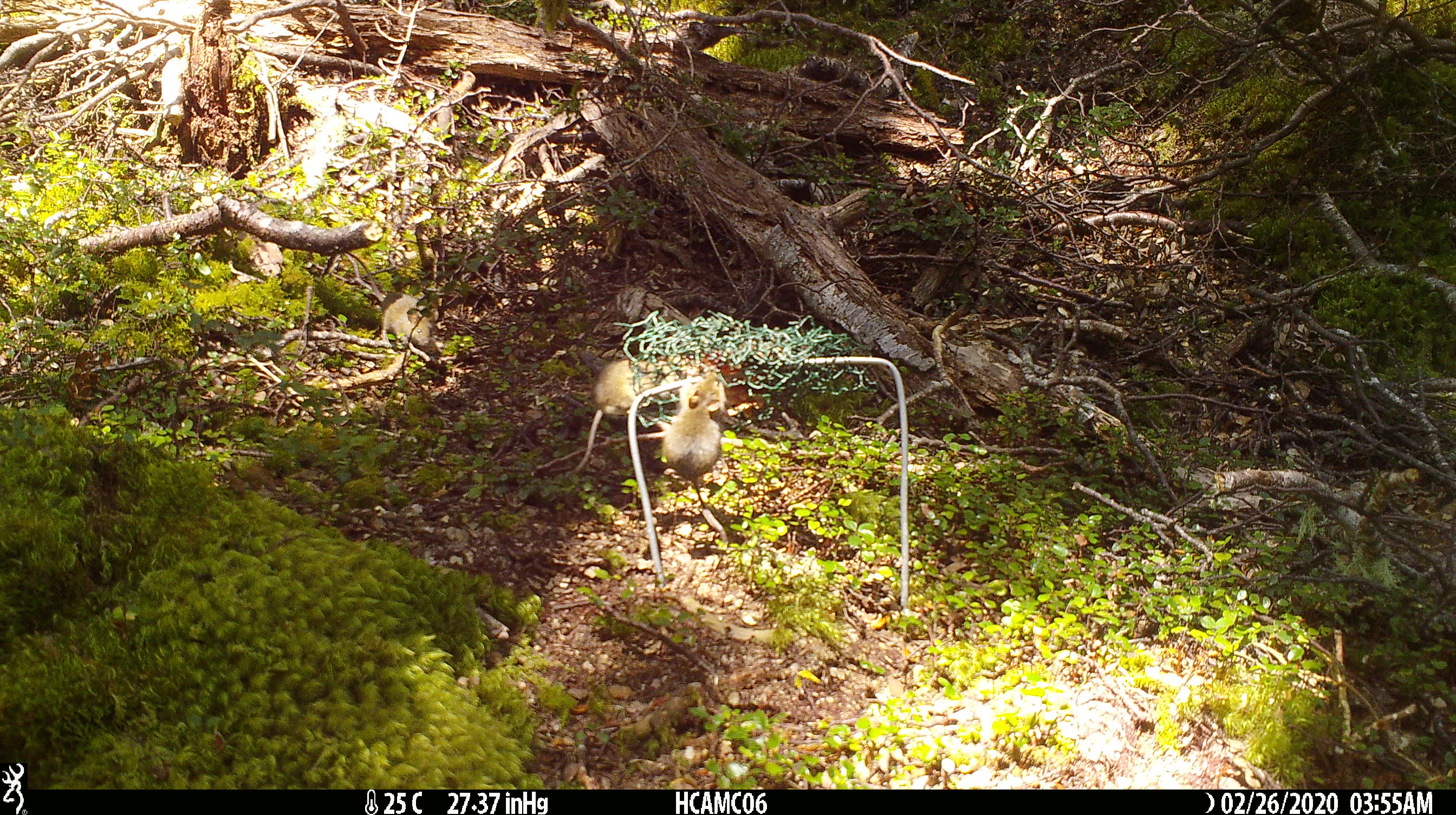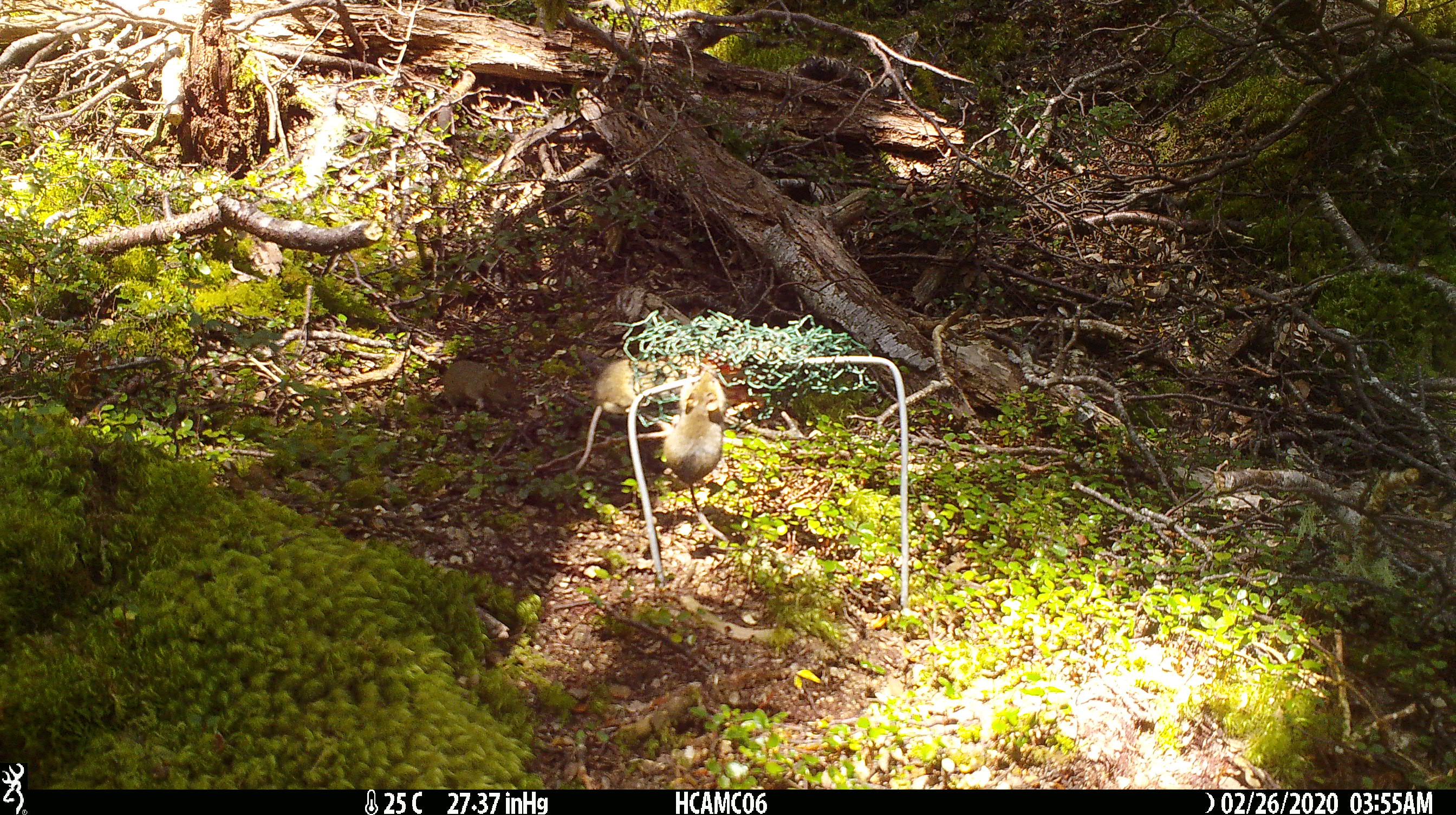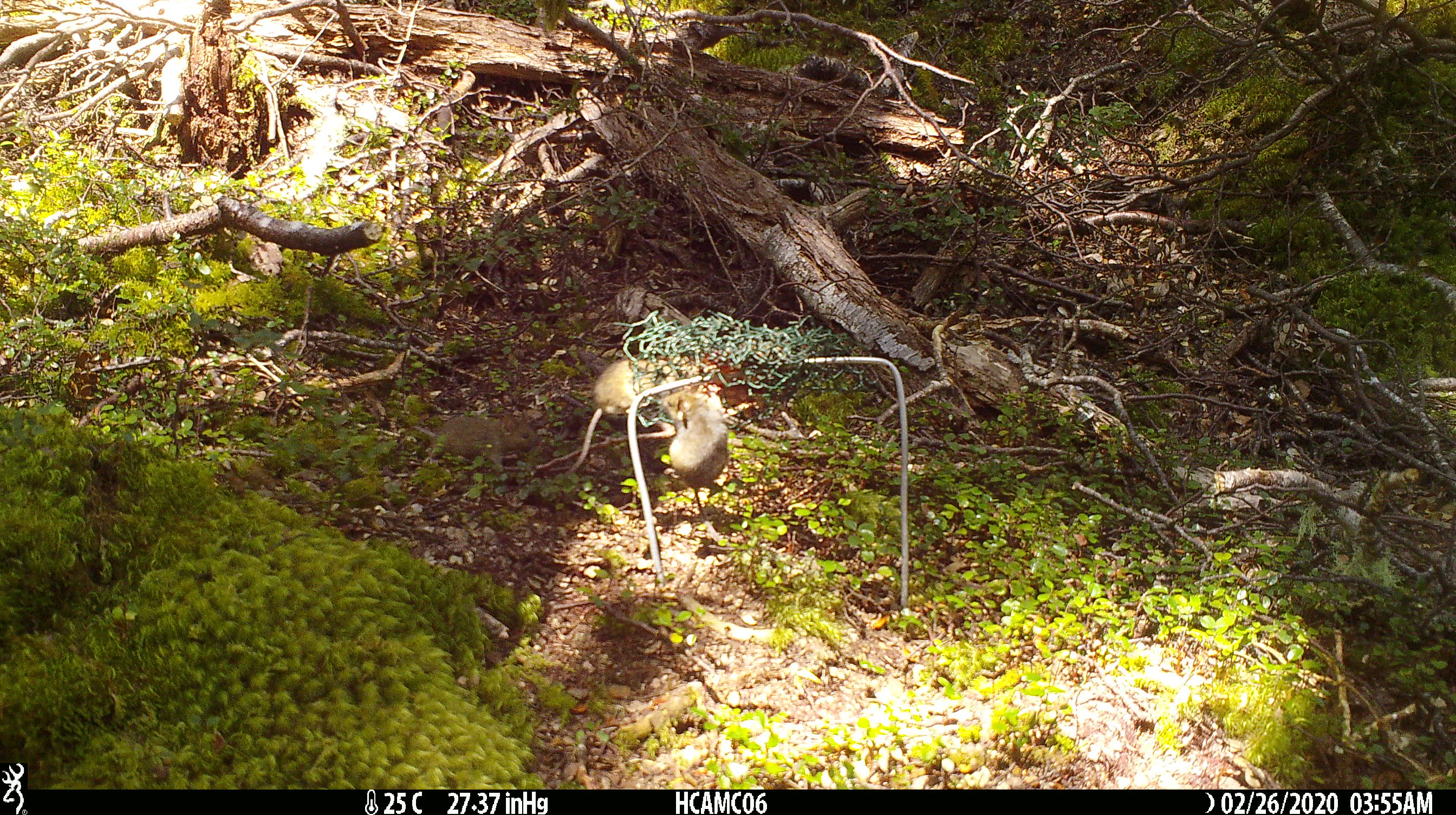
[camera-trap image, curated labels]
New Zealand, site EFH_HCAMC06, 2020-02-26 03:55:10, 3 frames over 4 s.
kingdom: Animalia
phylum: Chordata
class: Mammalia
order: Rodentia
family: Muridae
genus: Mus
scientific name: Mus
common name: mouse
Mouse (Mus).